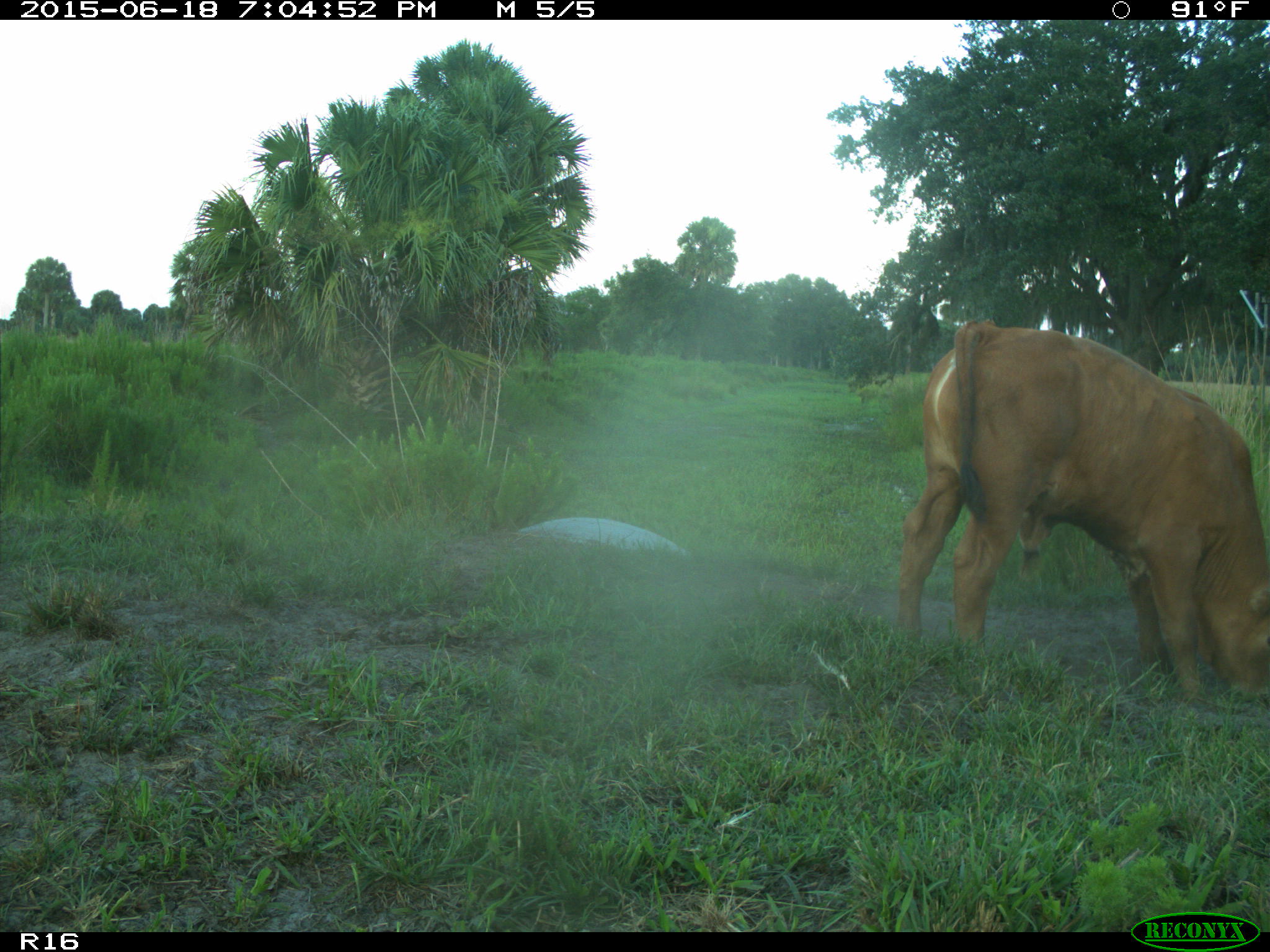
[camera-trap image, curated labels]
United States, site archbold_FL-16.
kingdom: Animalia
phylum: Chordata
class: Mammalia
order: Artiodactyla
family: Bovidae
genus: Bos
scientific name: Bos taurus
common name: domestic cow